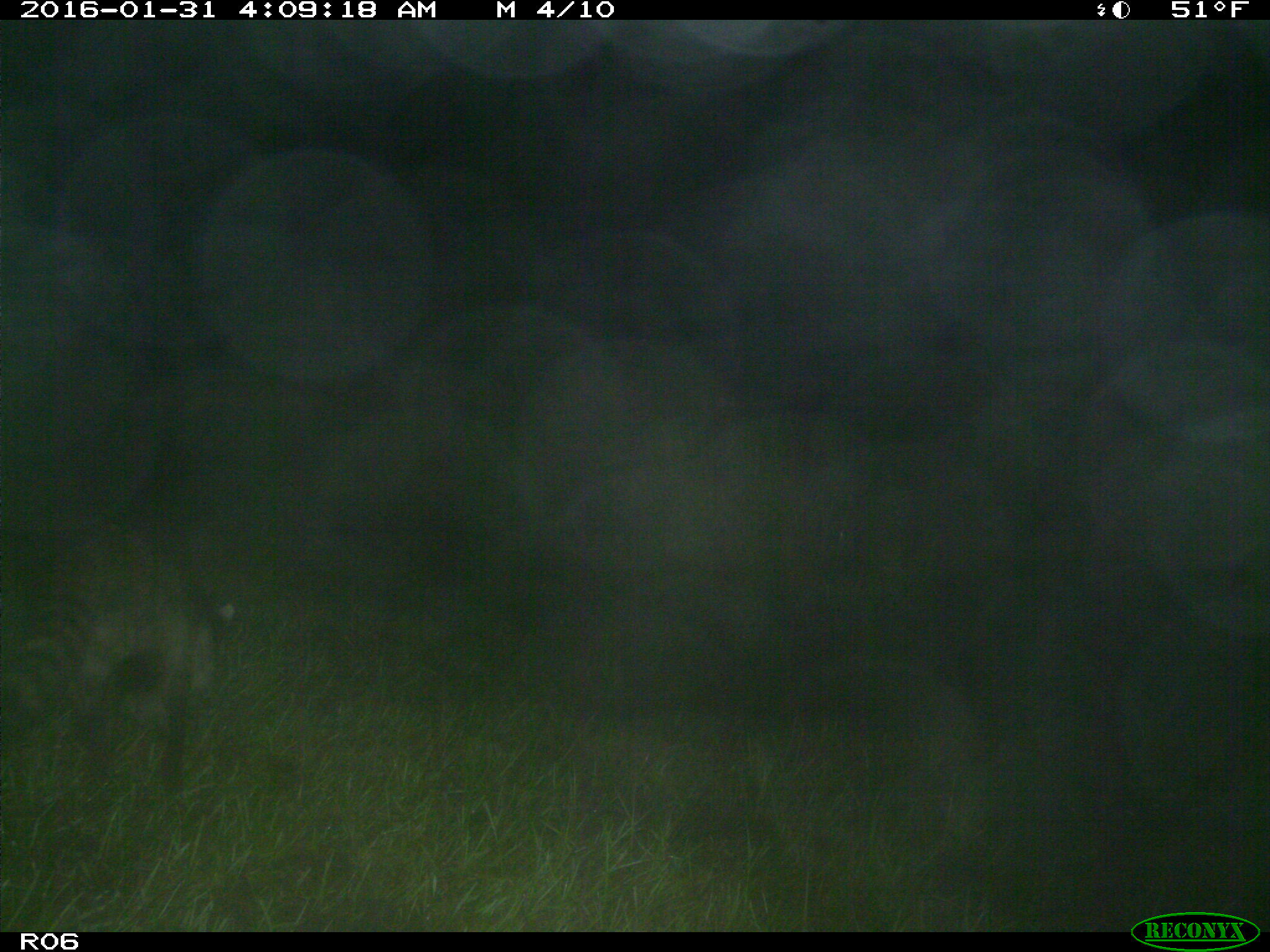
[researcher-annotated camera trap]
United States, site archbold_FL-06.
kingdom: Animalia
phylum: Chordata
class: Mammalia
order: Carnivora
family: Procyonidae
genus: Procyon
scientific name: Procyon lotor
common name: common raccoon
Procyon lotor (common raccoon).